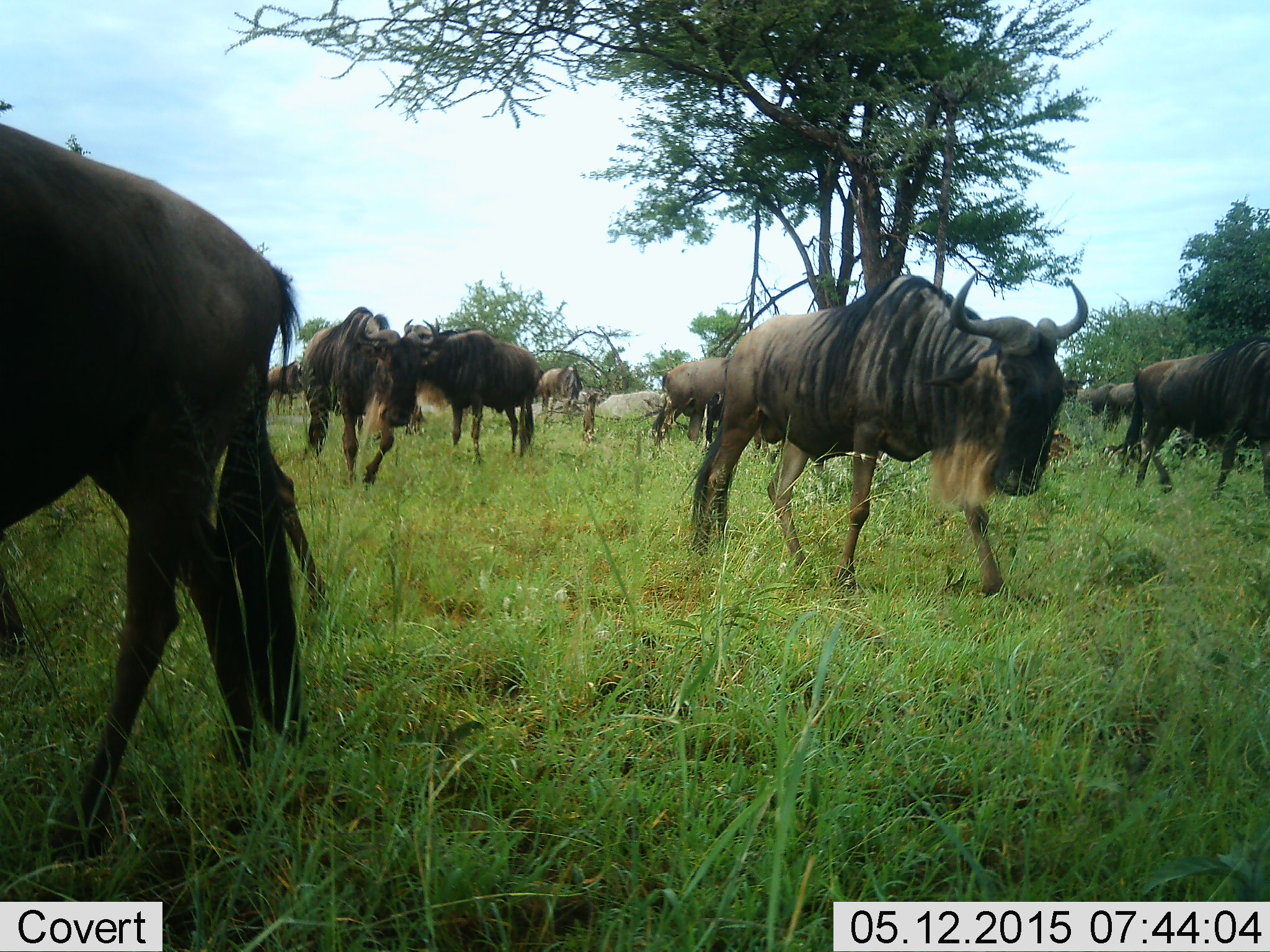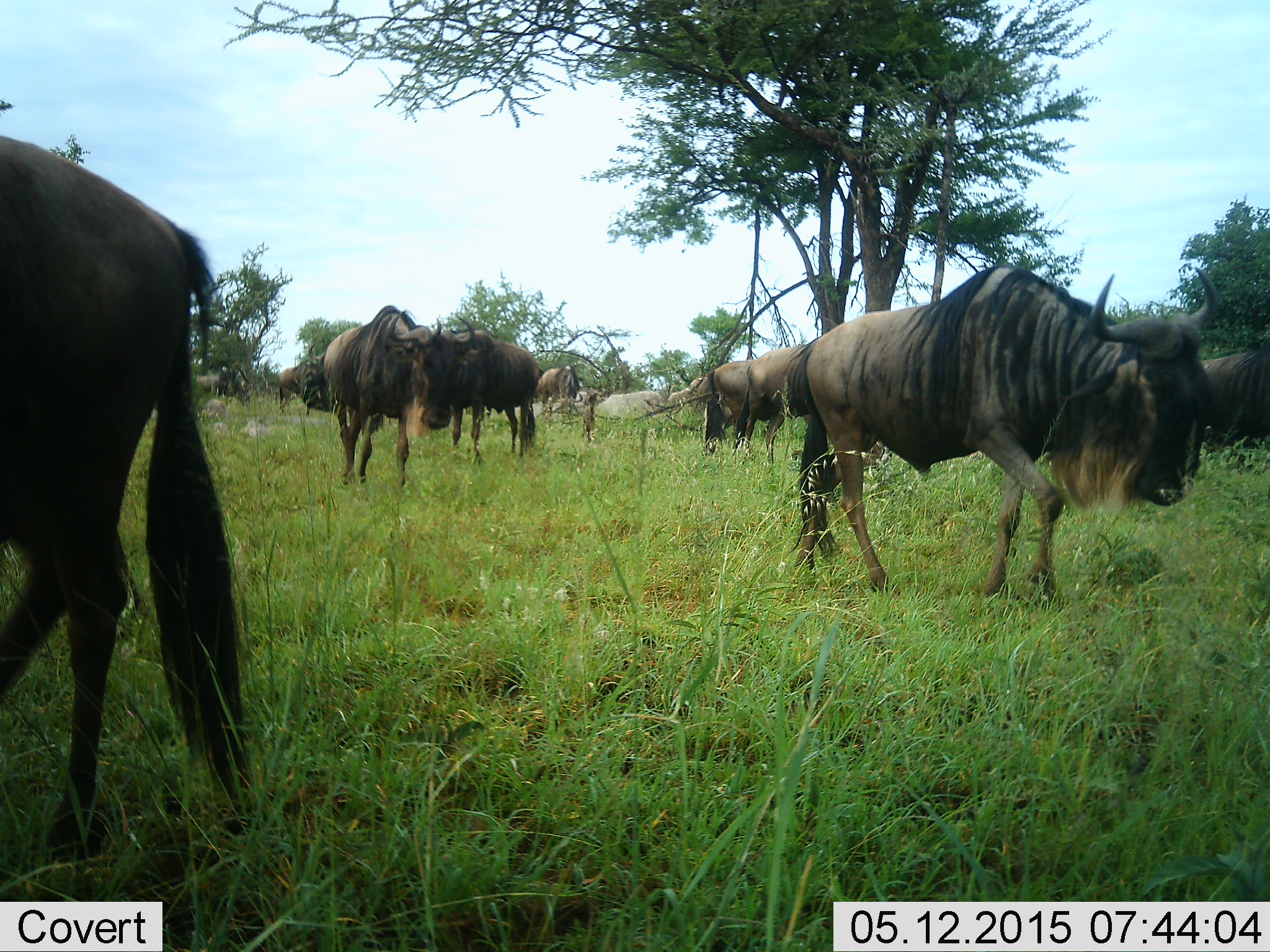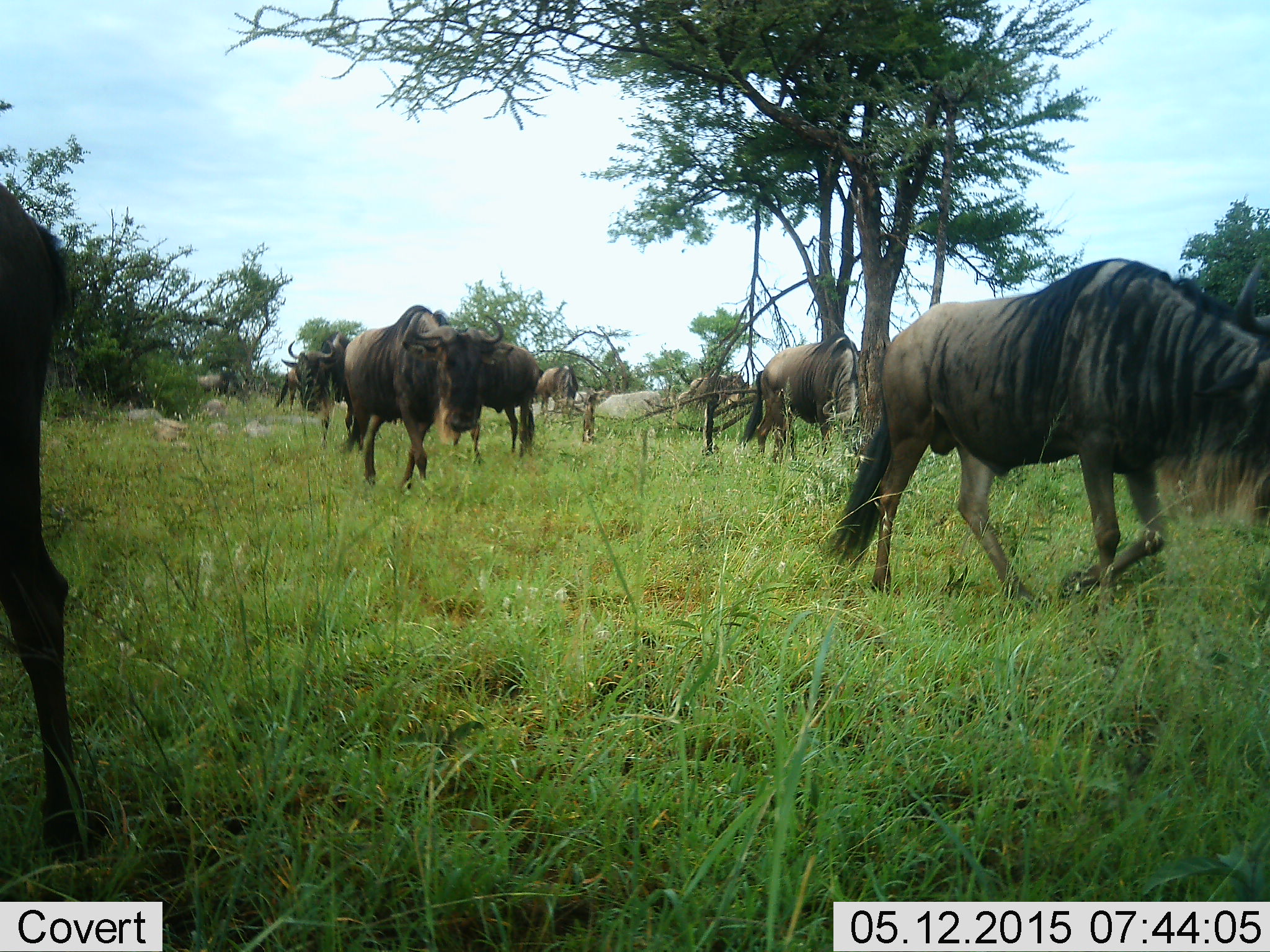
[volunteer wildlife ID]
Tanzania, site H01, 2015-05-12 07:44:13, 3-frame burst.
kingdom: Animalia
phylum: Chordata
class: Mammalia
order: Artiodactyla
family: Bovidae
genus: Connochaetes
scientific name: Connochaetes taurinus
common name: blue wildebeest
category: wildebeest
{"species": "wildebeest (blue wildebeest) (Connochaetes taurinus)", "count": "10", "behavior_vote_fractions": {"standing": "50%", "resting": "10%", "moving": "90%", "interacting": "0%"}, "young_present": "0%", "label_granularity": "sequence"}